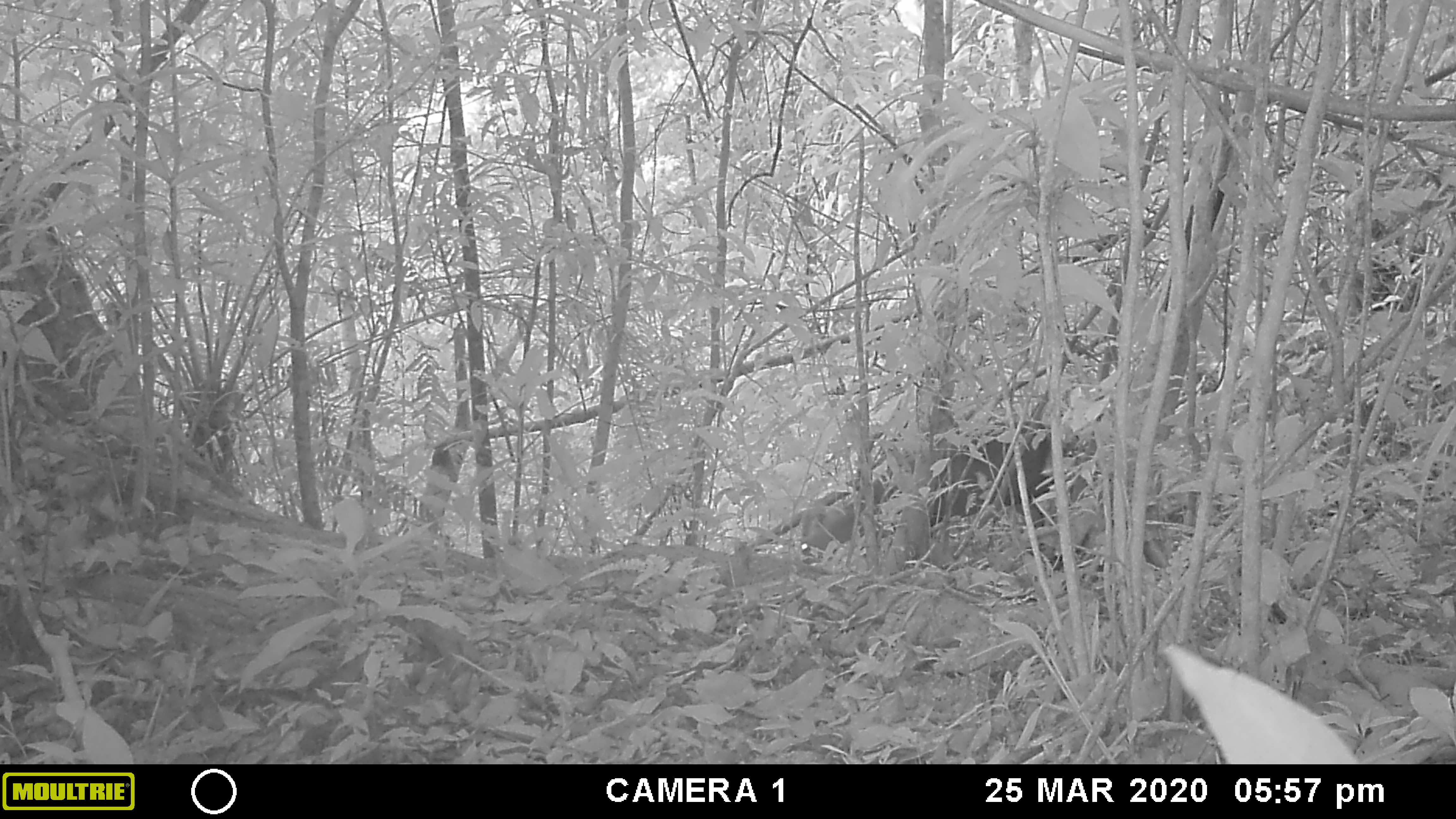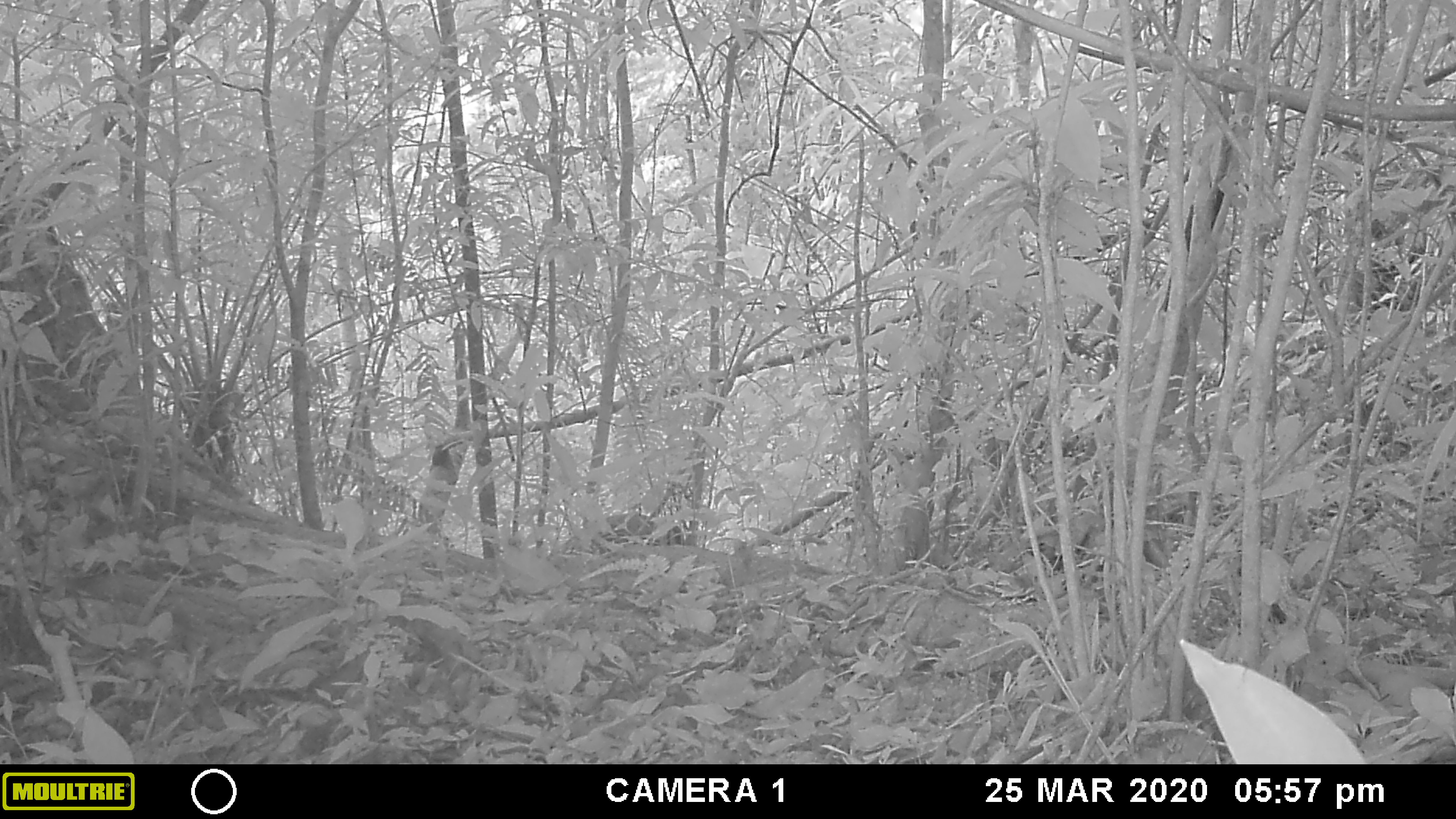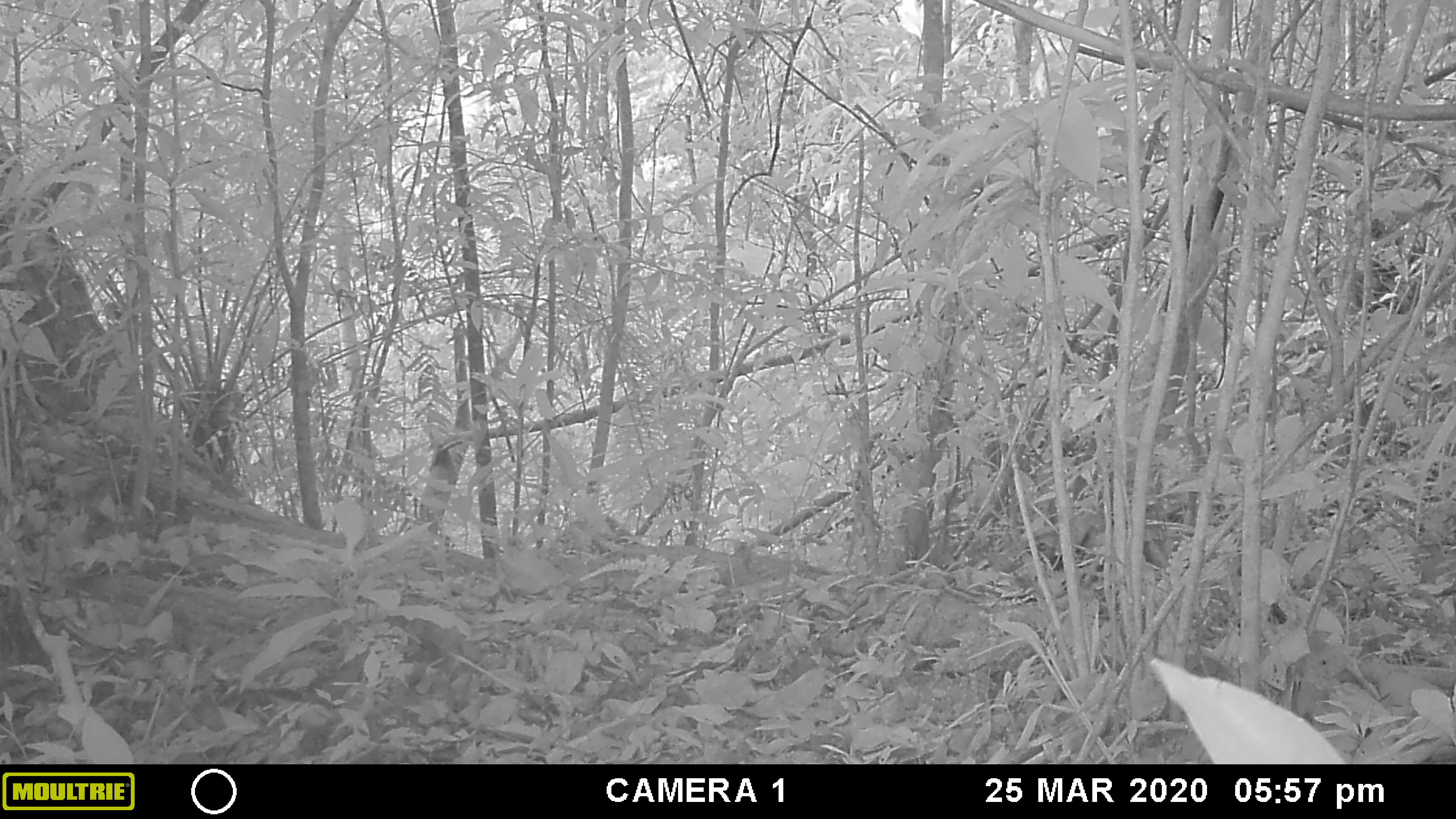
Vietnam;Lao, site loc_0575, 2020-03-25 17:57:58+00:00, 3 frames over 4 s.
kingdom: Animalia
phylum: Chordata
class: Mammalia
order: Artiodactyla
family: Cervidae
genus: Muntiacus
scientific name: Muntiacus rooseveltorum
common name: roosevelt's muntjac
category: roosevelts muntjac group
Roosevelts muntjac group (roosevelt's muntjac) (Muntiacus rooseveltorum). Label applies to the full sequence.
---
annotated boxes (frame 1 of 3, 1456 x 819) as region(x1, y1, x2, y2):
roosevelts muntjac group: region(799, 419, 1054, 564)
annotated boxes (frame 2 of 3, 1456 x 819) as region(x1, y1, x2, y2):
roosevelts muntjac group: region(560, 513, 682, 554)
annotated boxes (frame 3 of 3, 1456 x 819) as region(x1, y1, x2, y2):
roosevelts muntjac group: region(556, 515, 639, 553)